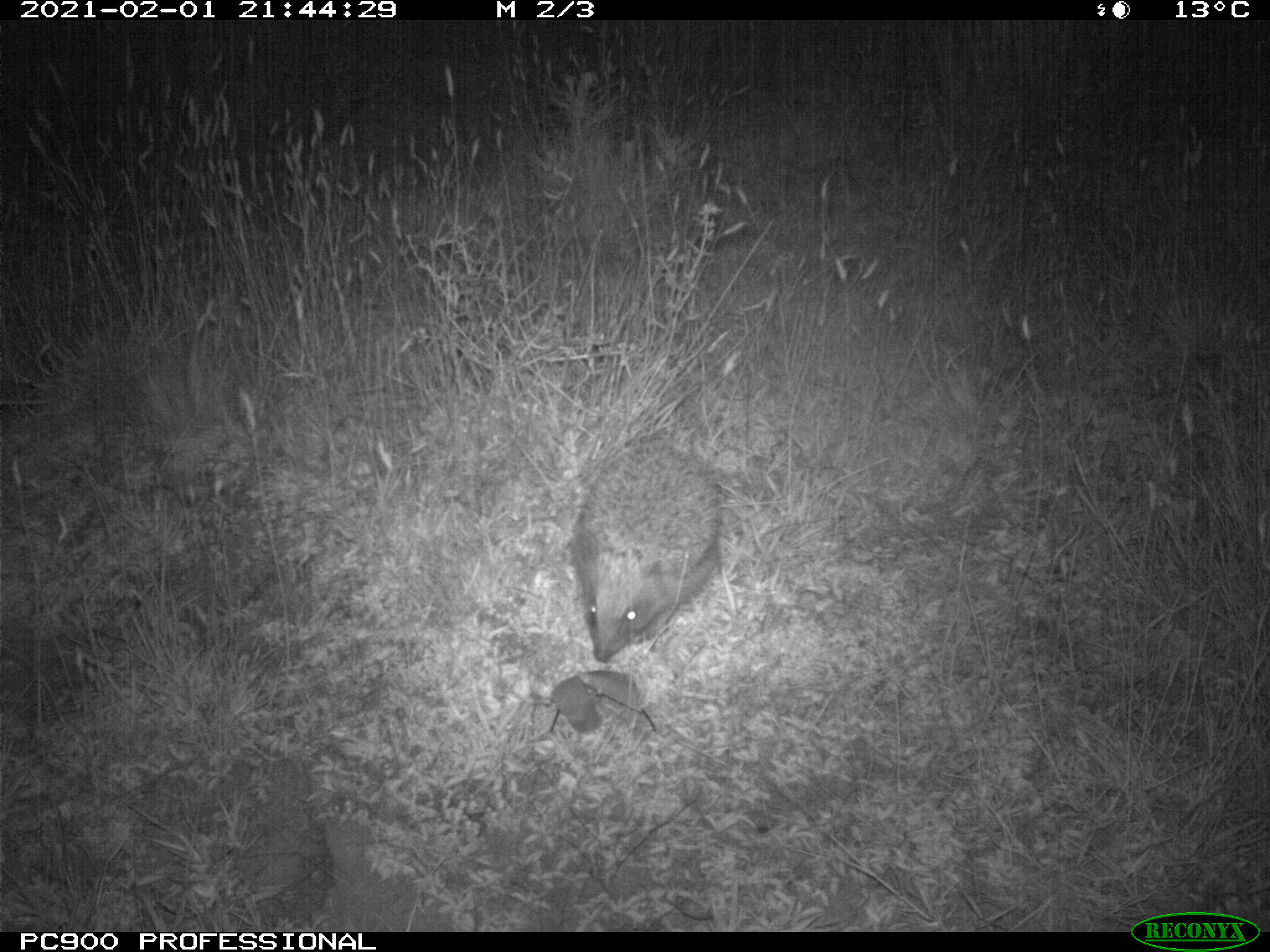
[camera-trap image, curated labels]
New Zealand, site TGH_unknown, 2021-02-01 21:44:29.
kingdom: Animalia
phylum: Chordata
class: Mammalia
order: Eulipotyphla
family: Erinaceidae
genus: Erinaceus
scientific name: Erinaceus europaeus europaeus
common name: european hedgehog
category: hedgehog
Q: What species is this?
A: Hedgehog (european hedgehog) (Erinaceus europaeus europaeus).